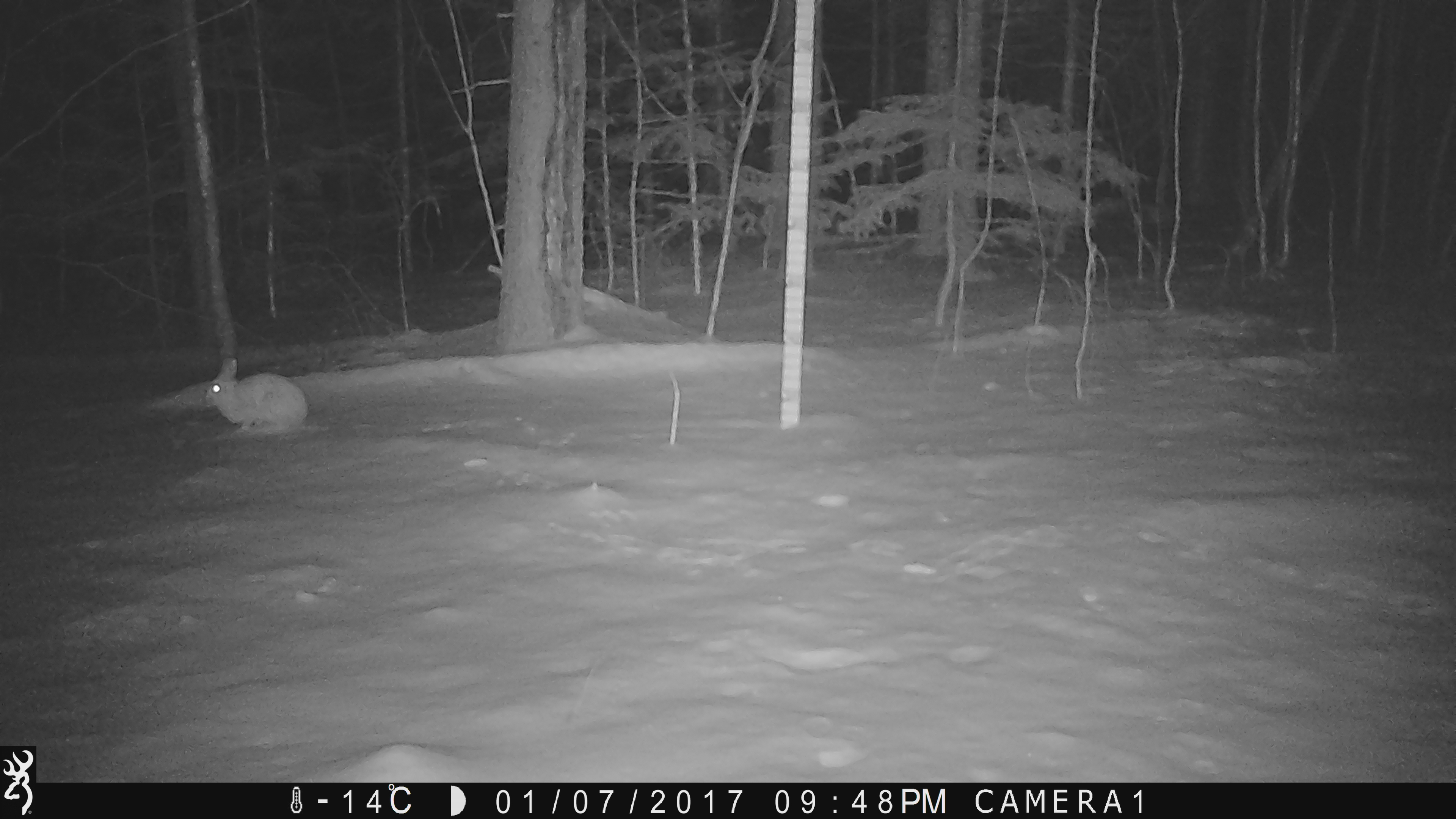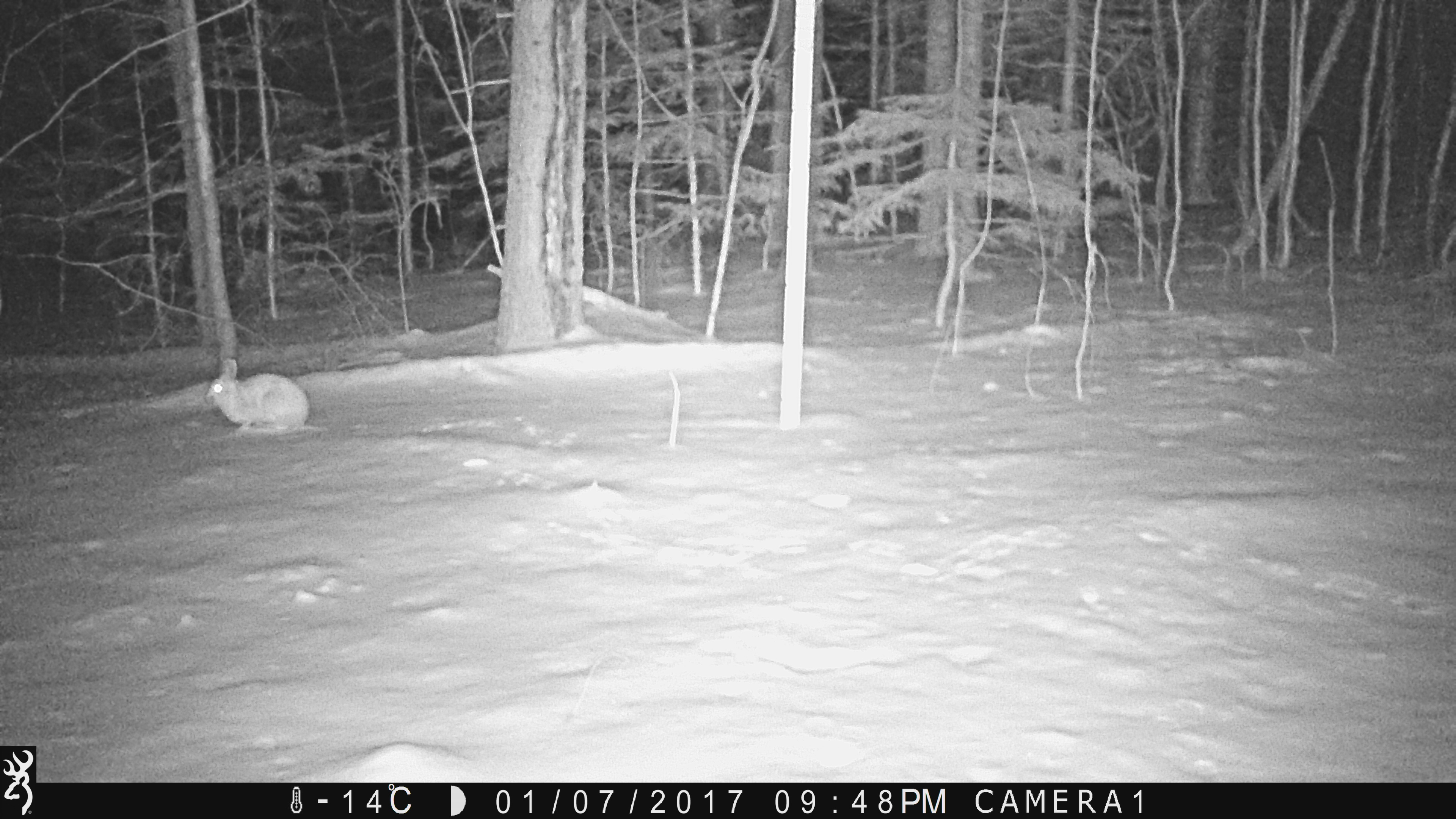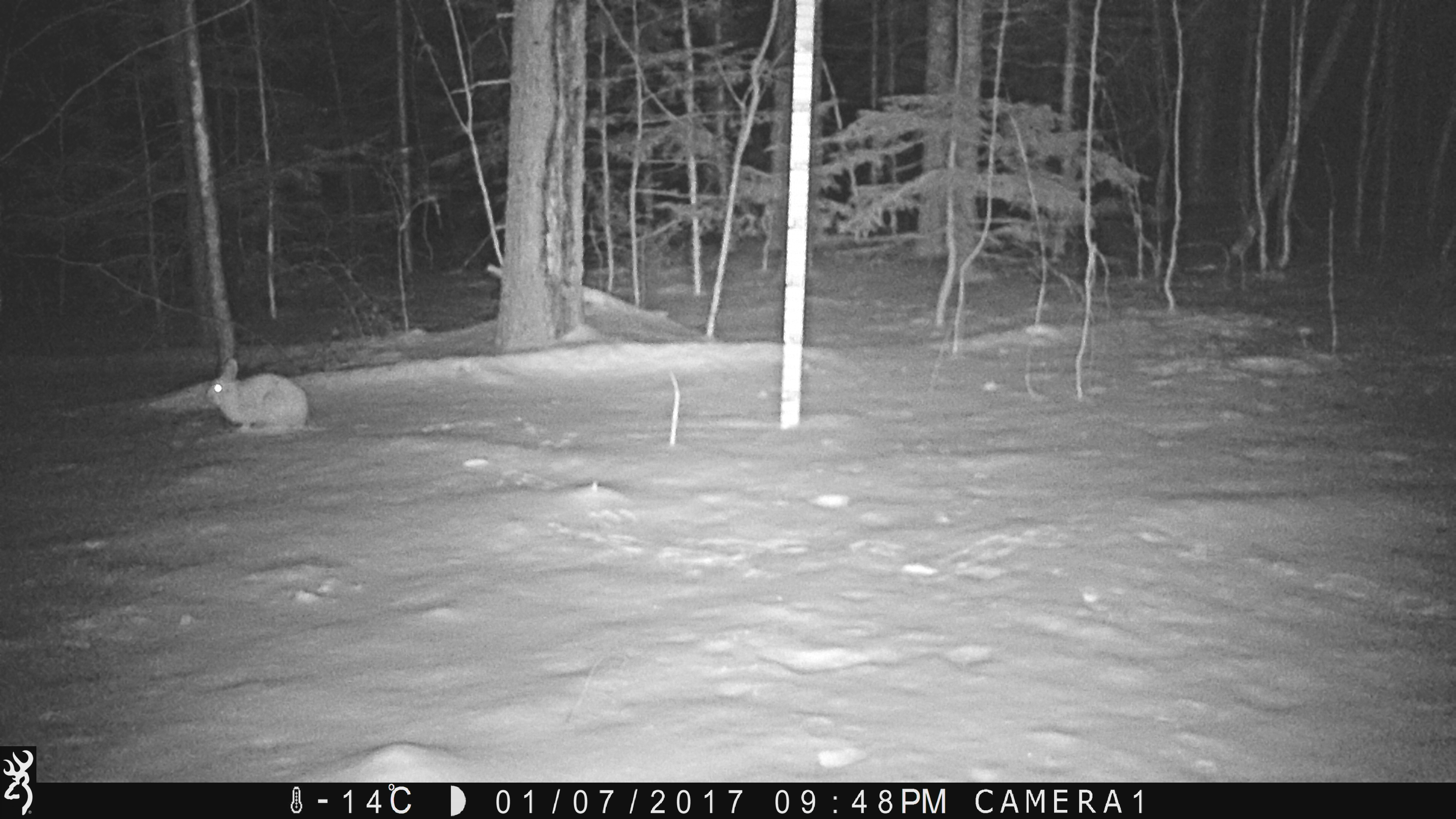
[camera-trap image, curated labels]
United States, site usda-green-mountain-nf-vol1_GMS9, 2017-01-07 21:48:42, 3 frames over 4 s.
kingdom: Animalia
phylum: Chordata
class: Mammalia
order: Lagomorpha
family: Leporidae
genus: Lepus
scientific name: Lepus americanus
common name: snowshoe hare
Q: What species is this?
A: Snowshoe hare (Lepus americanus).